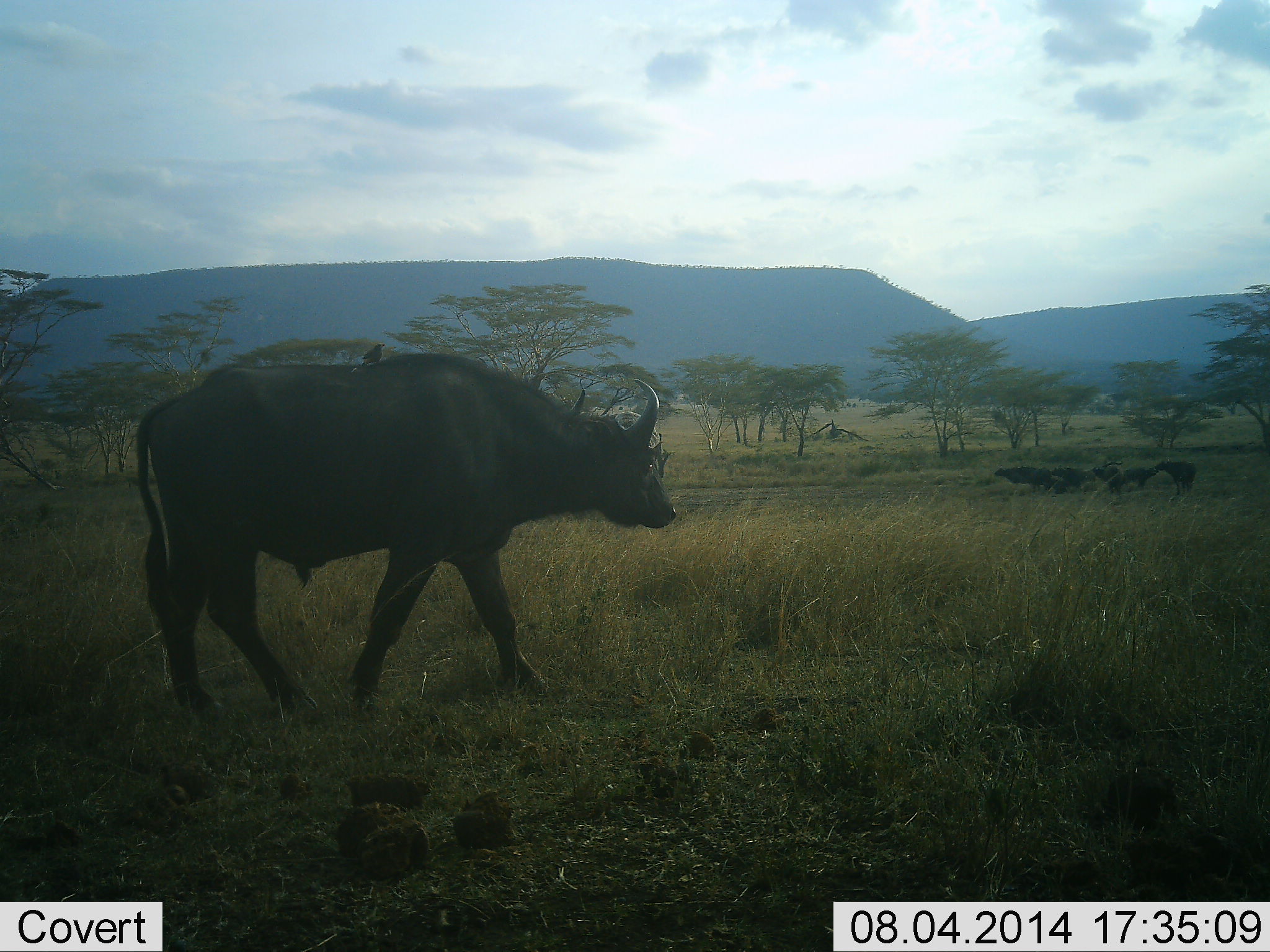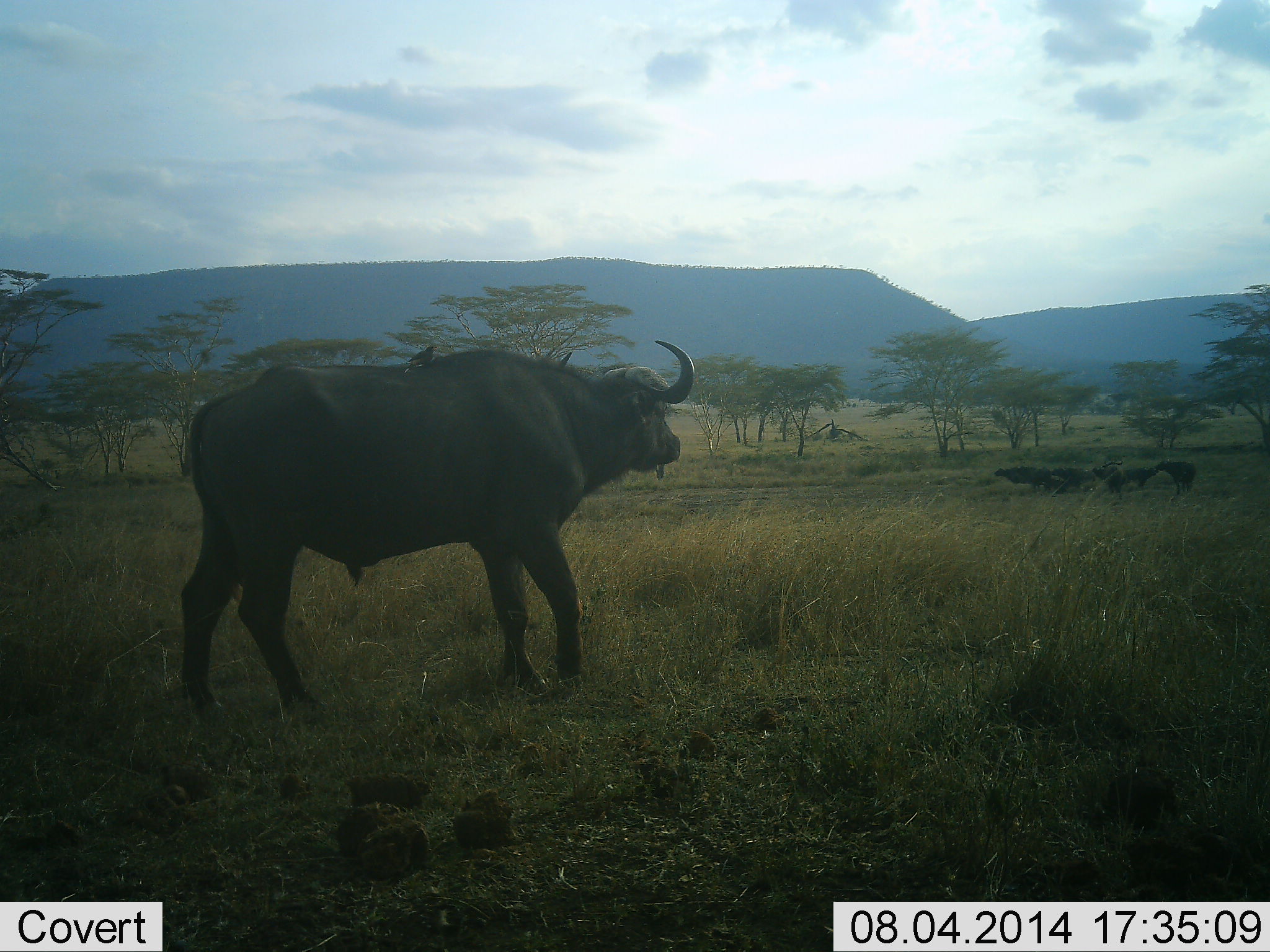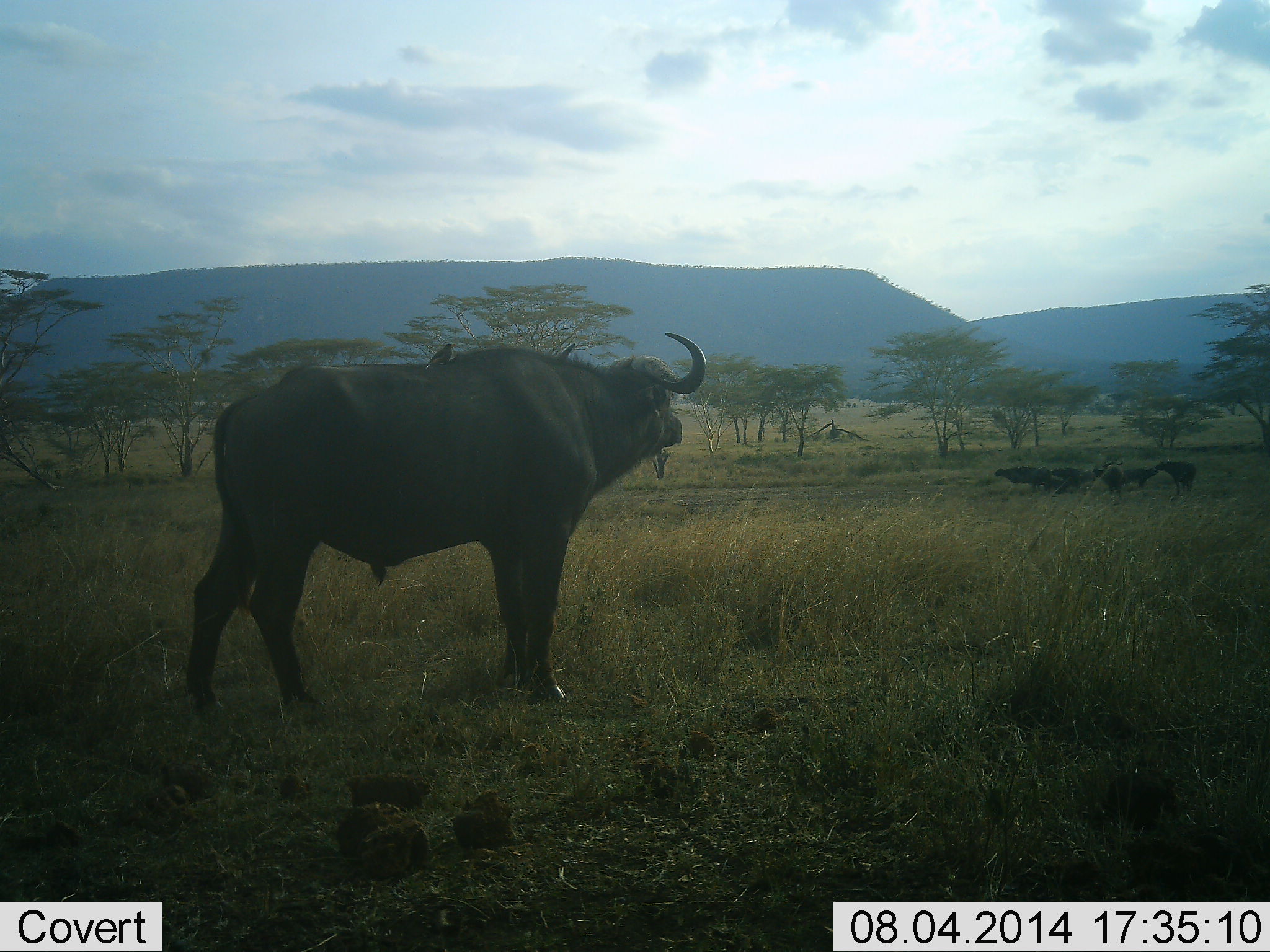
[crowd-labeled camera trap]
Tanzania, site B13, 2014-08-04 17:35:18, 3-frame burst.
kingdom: Animalia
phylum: Chordata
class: Mammalia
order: Artiodactyla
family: Bovidae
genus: Syncerus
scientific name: Syncerus caffer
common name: cape buffalo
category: buffalo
Buffalo (cape buffalo) (Syncerus caffer), count 1. Behavior (volunteer vote fractions): standing 60%, resting 0%, moving 60%, interacting 7%. Young present (vote fraction): 7%. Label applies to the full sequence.